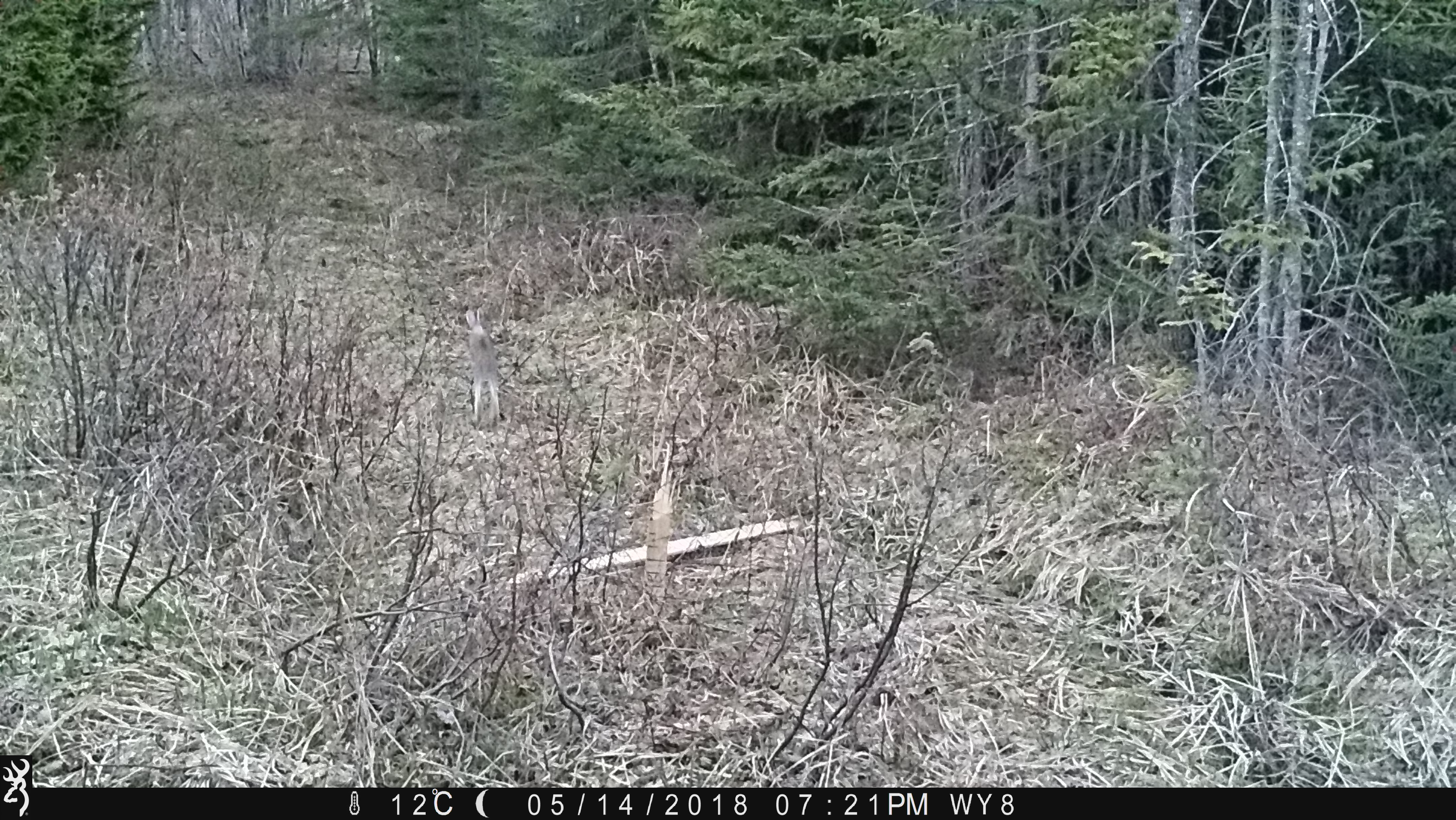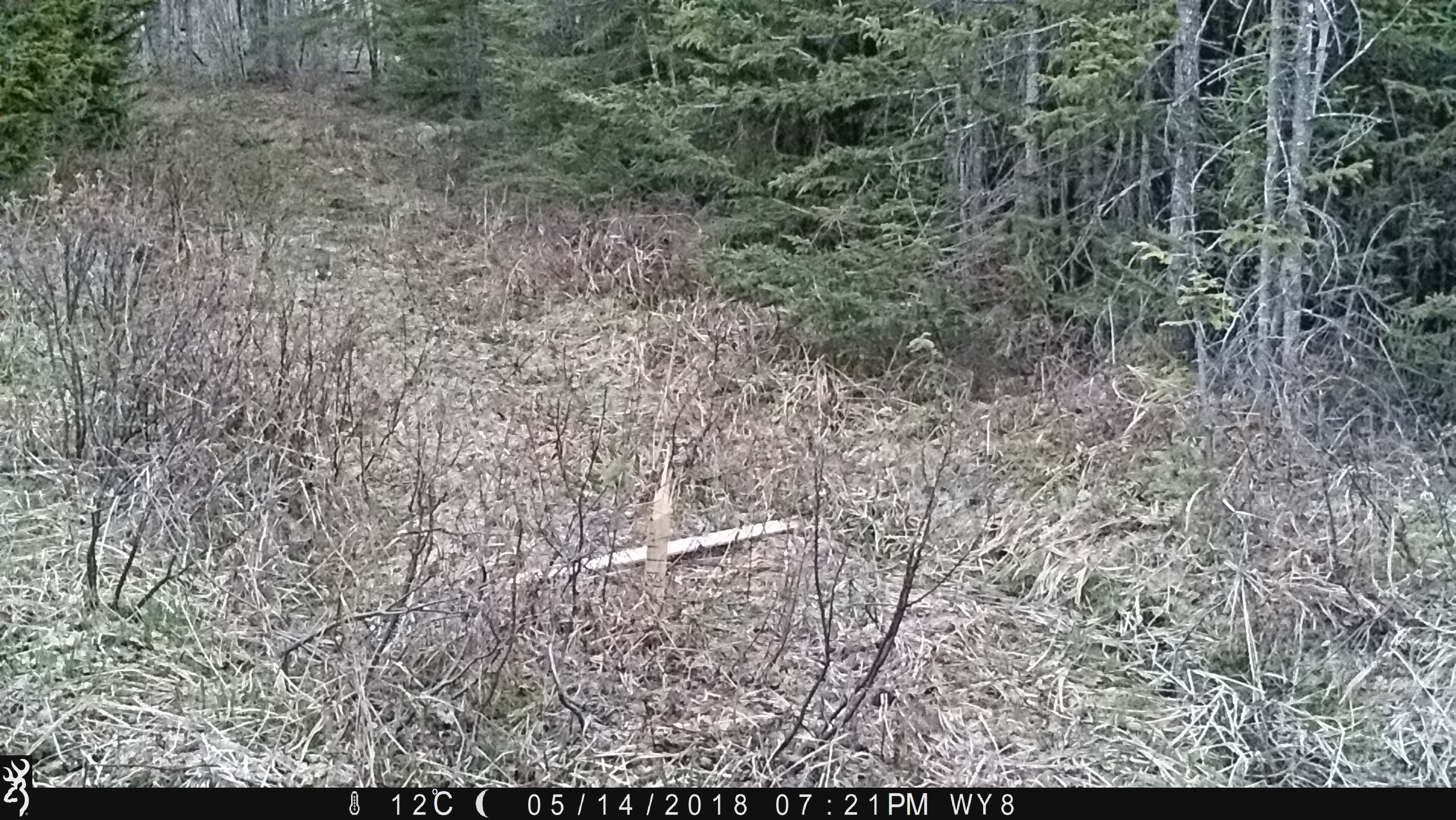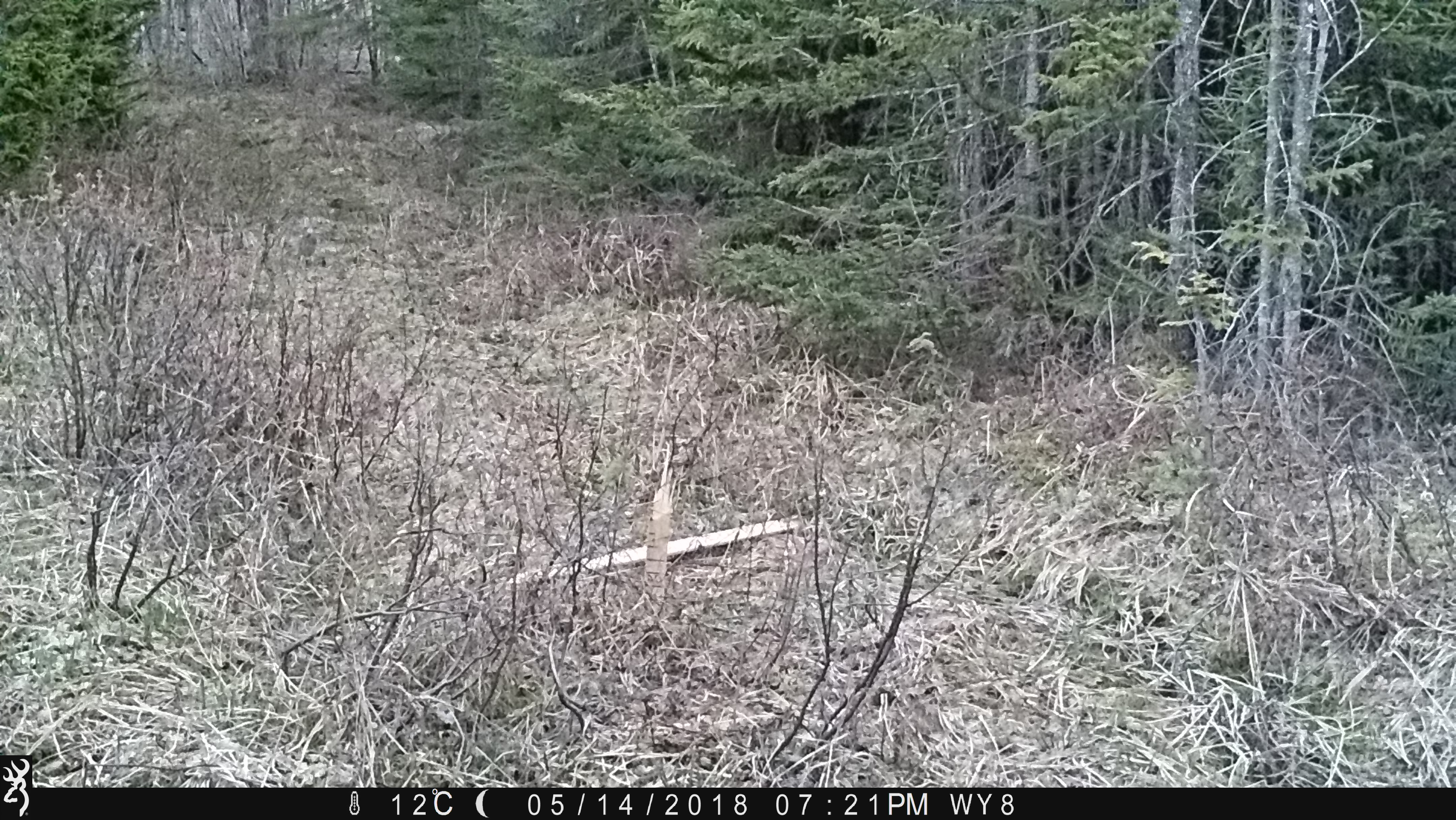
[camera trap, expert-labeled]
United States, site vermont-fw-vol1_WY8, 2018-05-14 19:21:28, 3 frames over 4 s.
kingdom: Animalia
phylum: Chordata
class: Mammalia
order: Lagomorpha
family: Leporidae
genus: Lepus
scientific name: Lepus americanus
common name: snowshoe hare